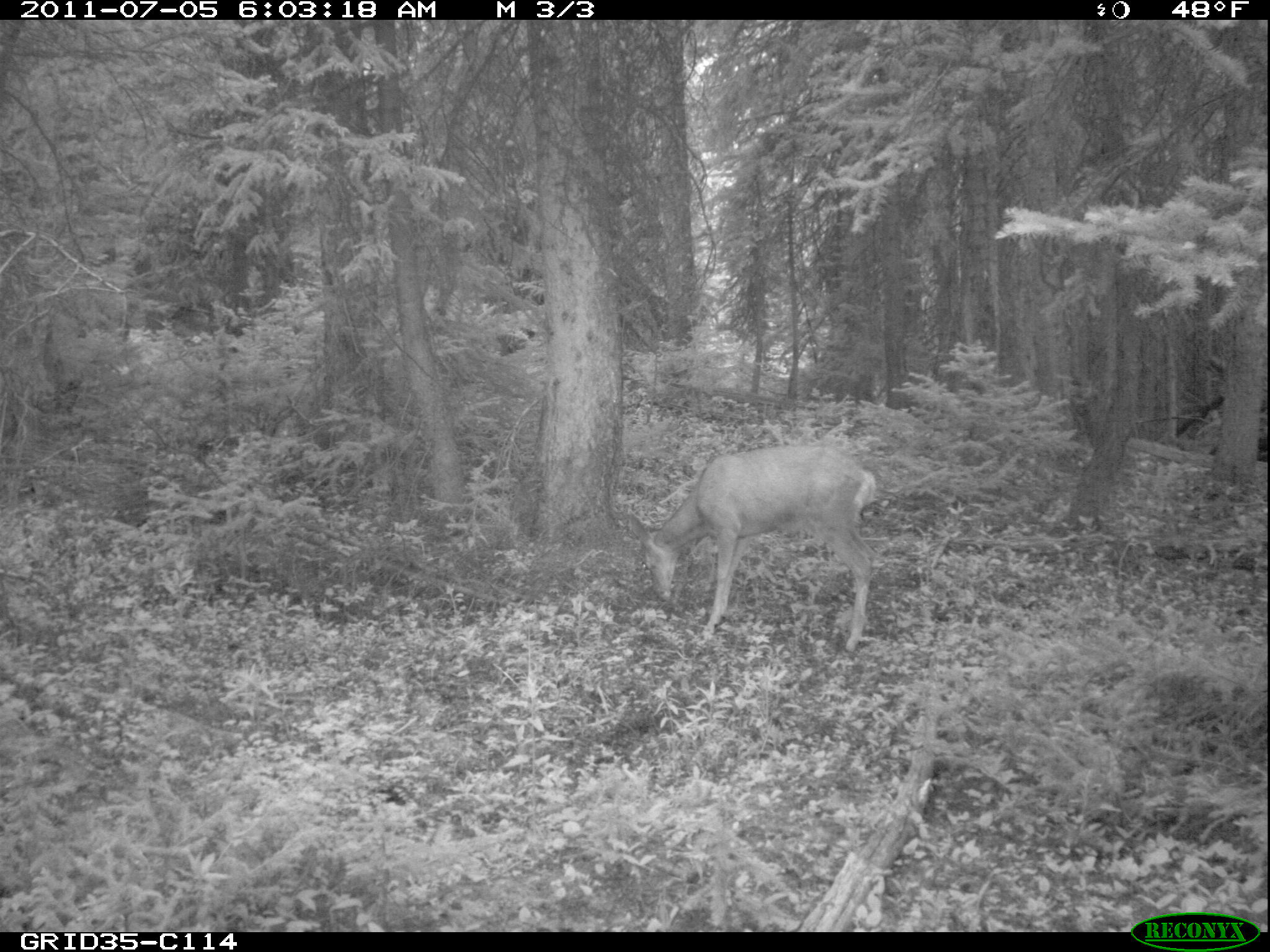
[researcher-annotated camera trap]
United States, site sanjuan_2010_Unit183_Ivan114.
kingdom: Animalia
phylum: Chordata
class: Mammalia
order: Artiodactyla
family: Cervidae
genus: Odocoileus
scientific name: Odocoileus hemionus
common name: mule deer